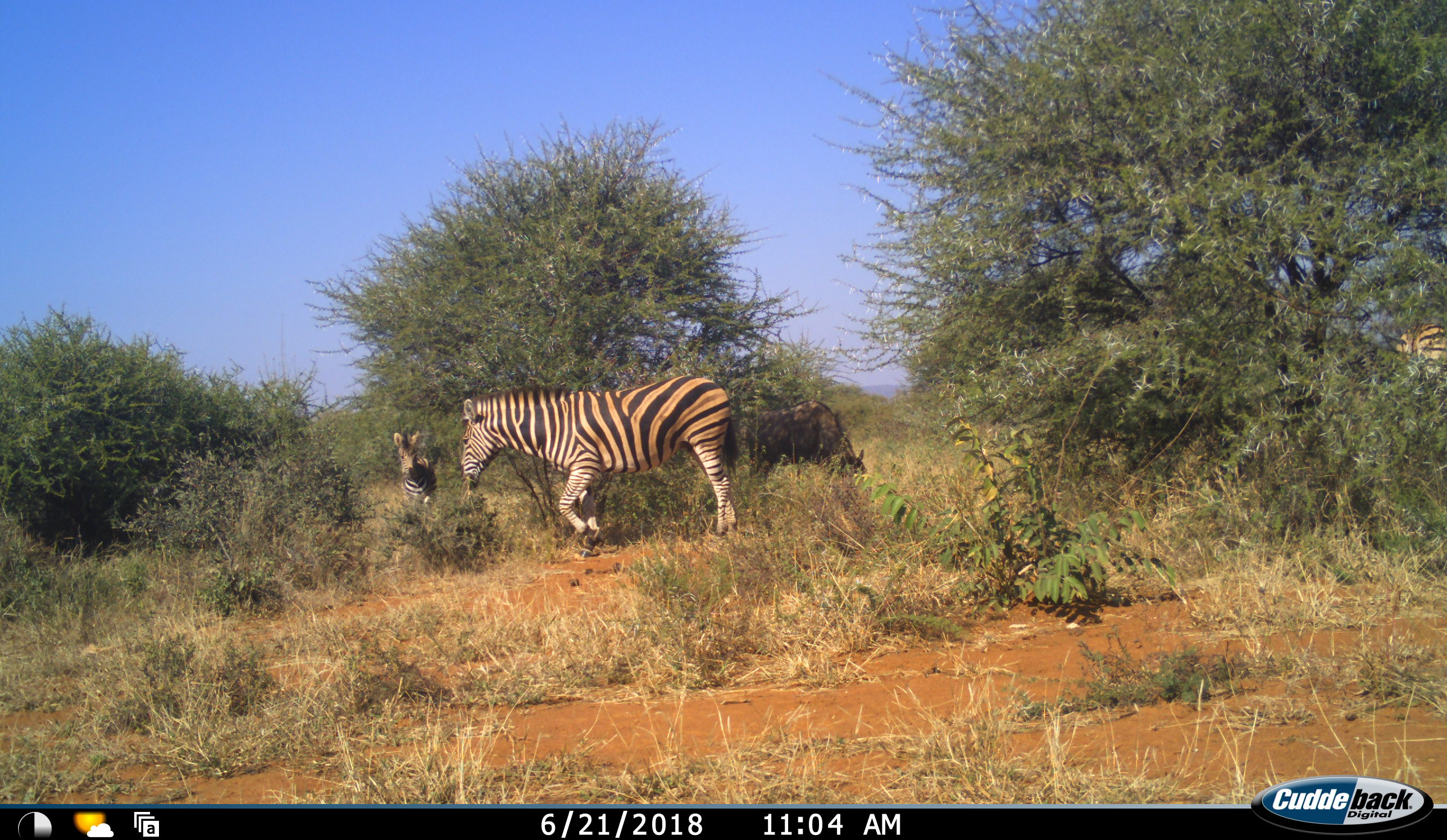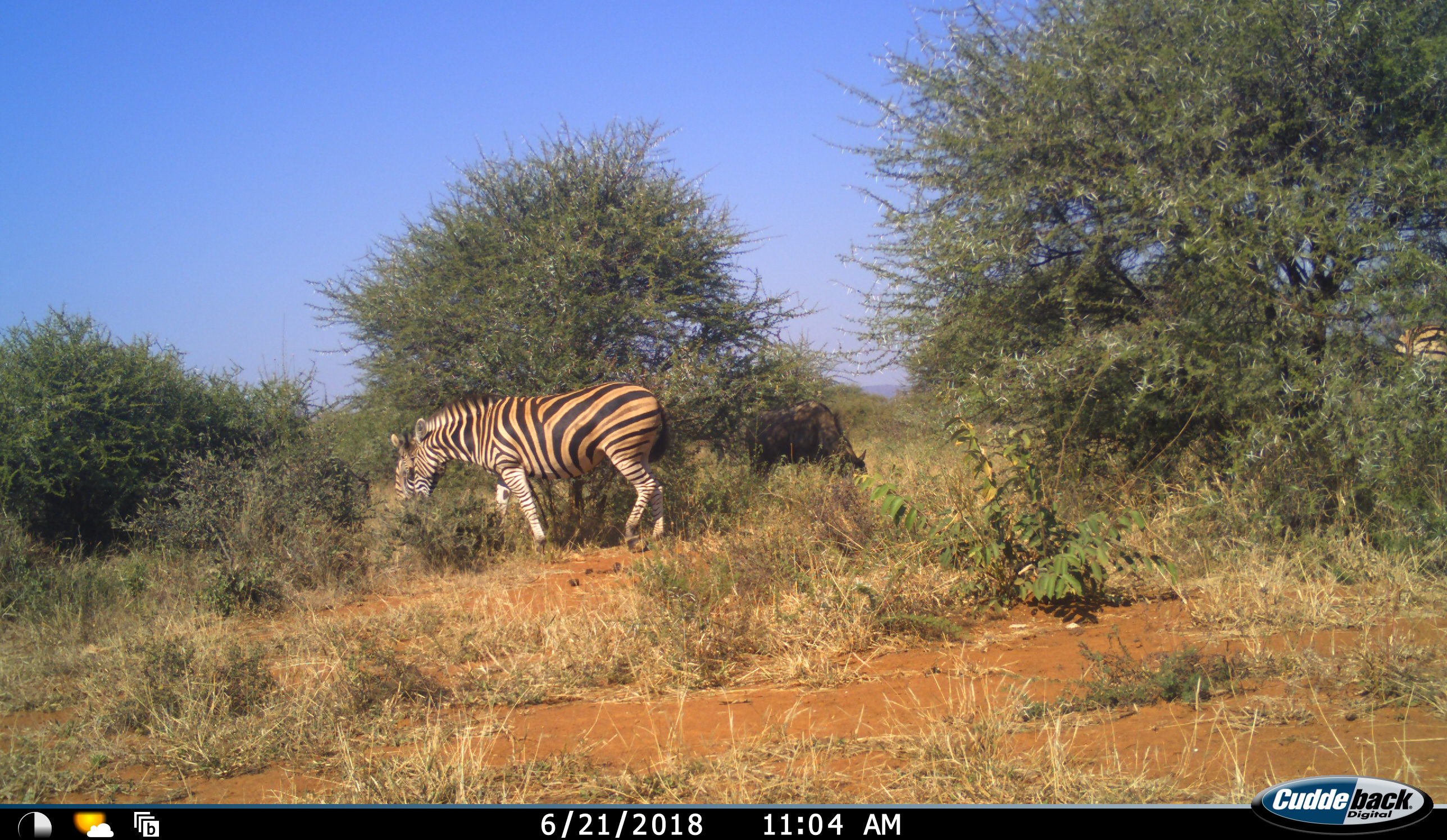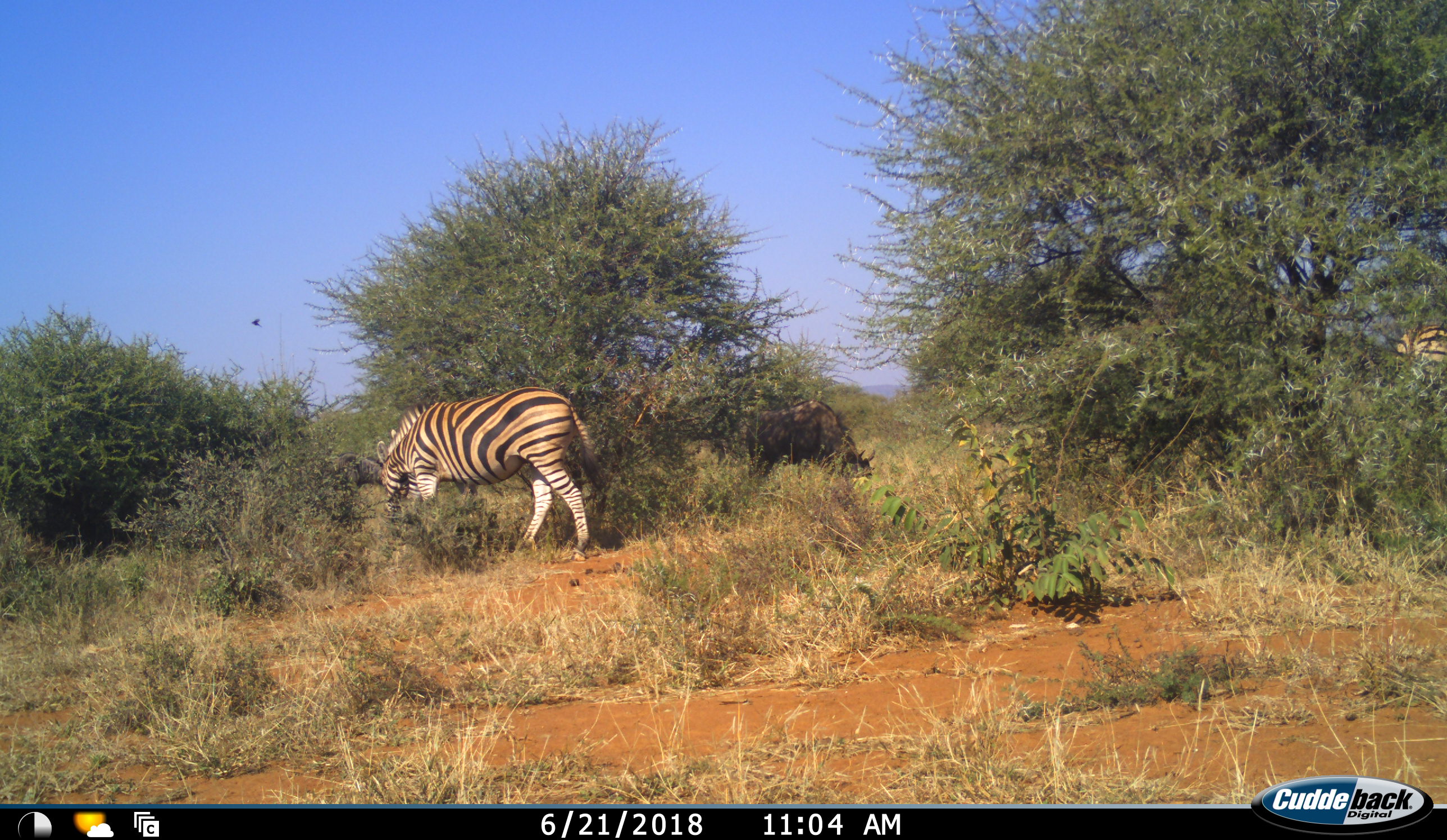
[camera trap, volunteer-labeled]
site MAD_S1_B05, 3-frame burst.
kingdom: Animalia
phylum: Chordata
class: Mammalia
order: Artiodactyla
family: Bovidae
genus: Connochaetes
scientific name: Connochaetes taurinus taurinus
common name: blue wildebeest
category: wildebeestblue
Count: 1.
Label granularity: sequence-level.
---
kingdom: Animalia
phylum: Chordata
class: Mammalia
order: Perissodactyla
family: Equidae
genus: Equus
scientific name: Equus quagga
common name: plains zebra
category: zebraplains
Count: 2.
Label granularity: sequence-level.